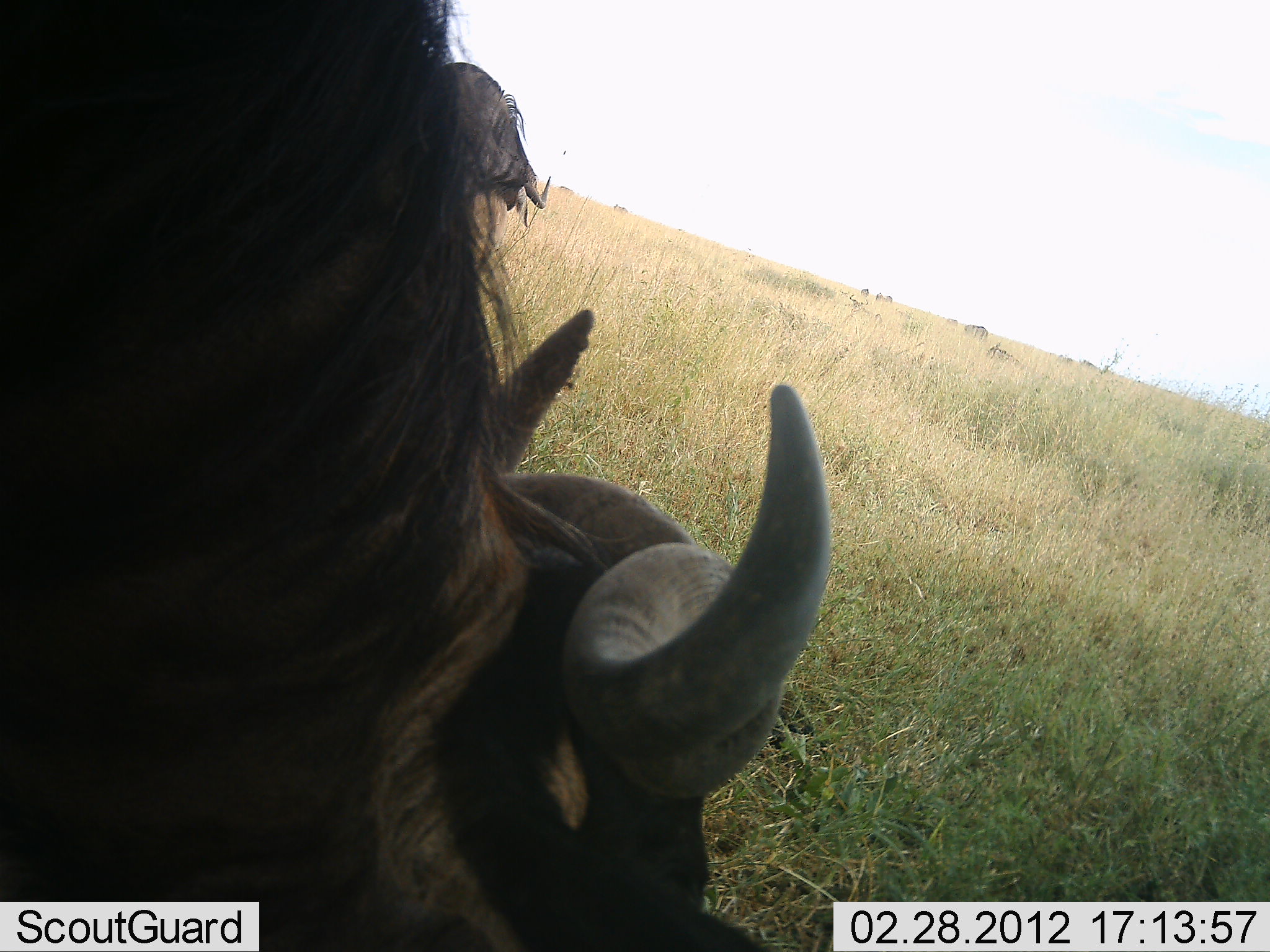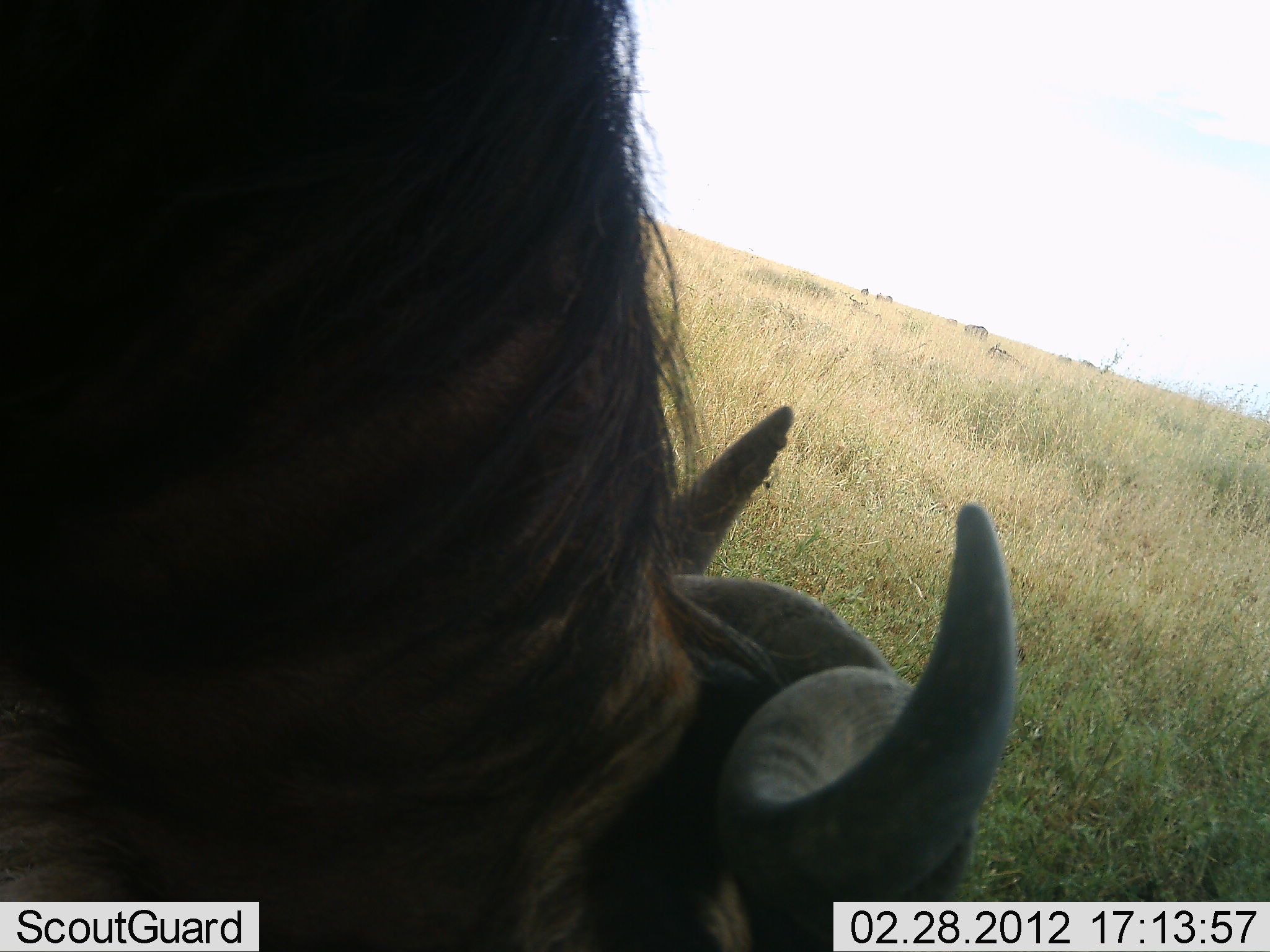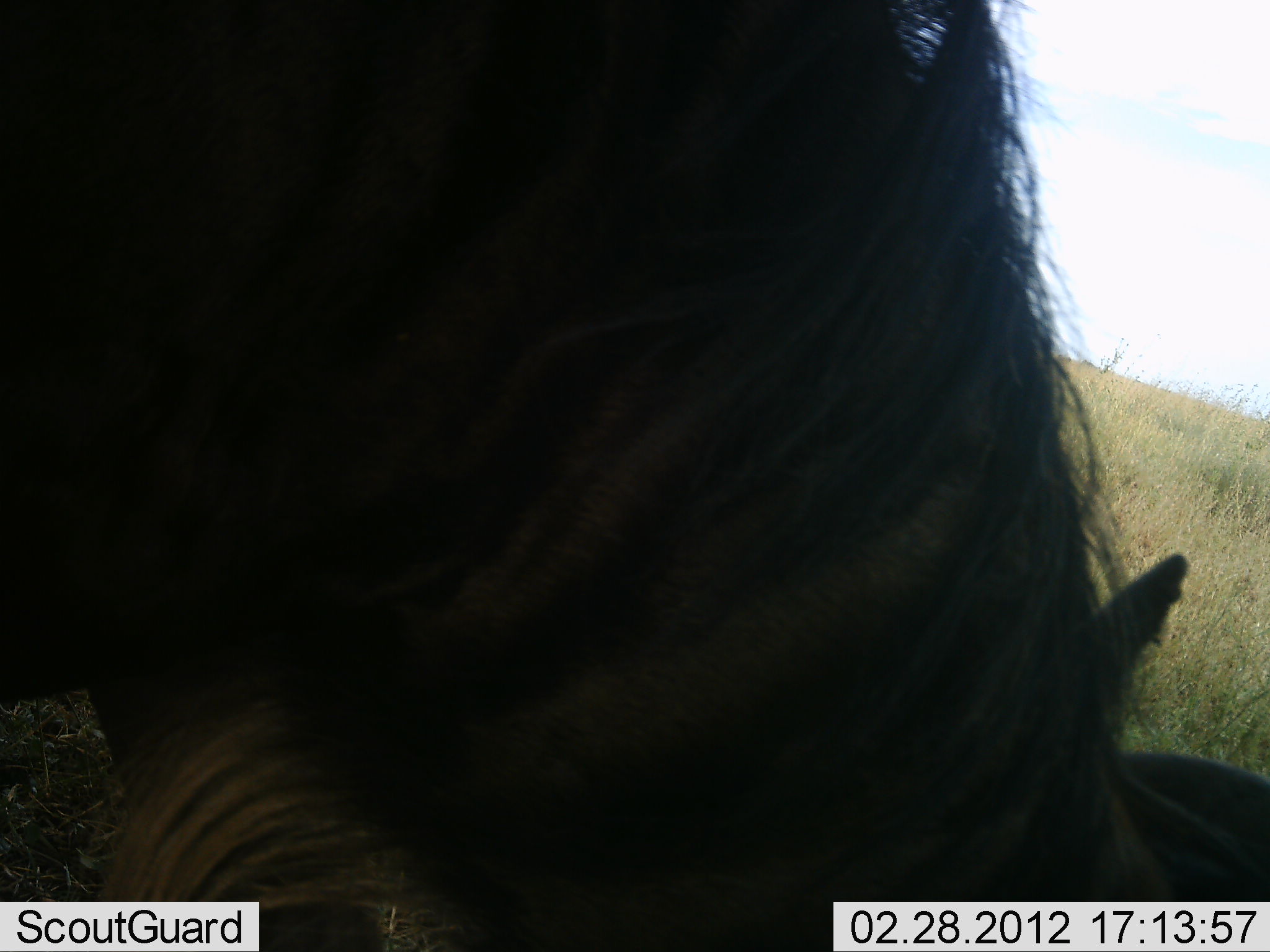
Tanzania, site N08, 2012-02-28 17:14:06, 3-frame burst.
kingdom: Animalia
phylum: Chordata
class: Mammalia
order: Artiodactyla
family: Bovidae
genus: Connochaetes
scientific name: Connochaetes taurinus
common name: blue wildebeest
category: wildebeest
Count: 2.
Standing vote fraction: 40%.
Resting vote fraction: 13%.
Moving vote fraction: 7%.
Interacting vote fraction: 0%.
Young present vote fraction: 0%.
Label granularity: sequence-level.